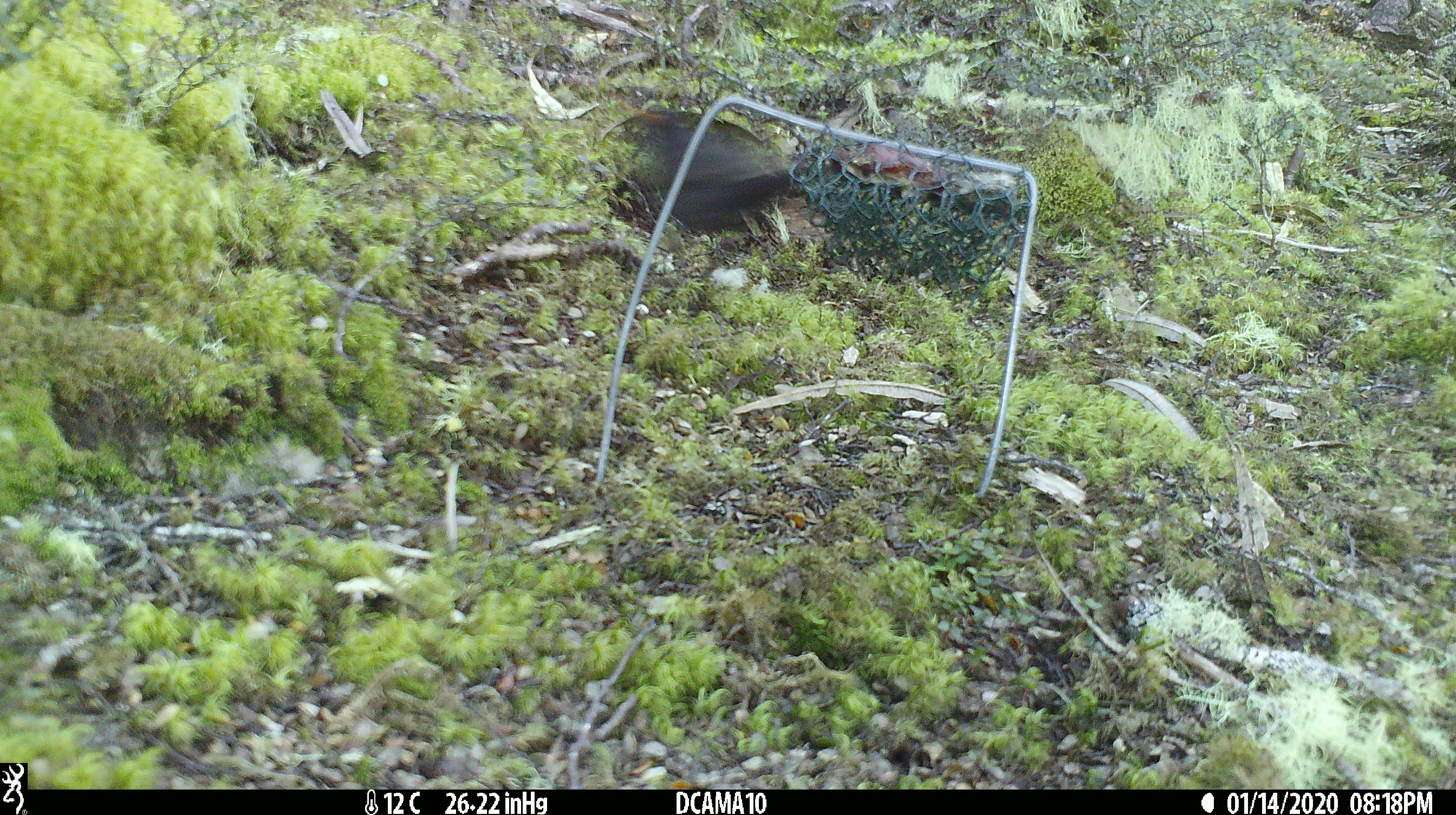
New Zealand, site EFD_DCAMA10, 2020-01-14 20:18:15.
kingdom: Animalia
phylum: Chordata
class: Aves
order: Passeriformes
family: Turdidae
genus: Turdus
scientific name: Turdus merula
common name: eurasian blackbird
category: blackbird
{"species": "blackbird (eurasian blackbird) (Turdus merula)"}